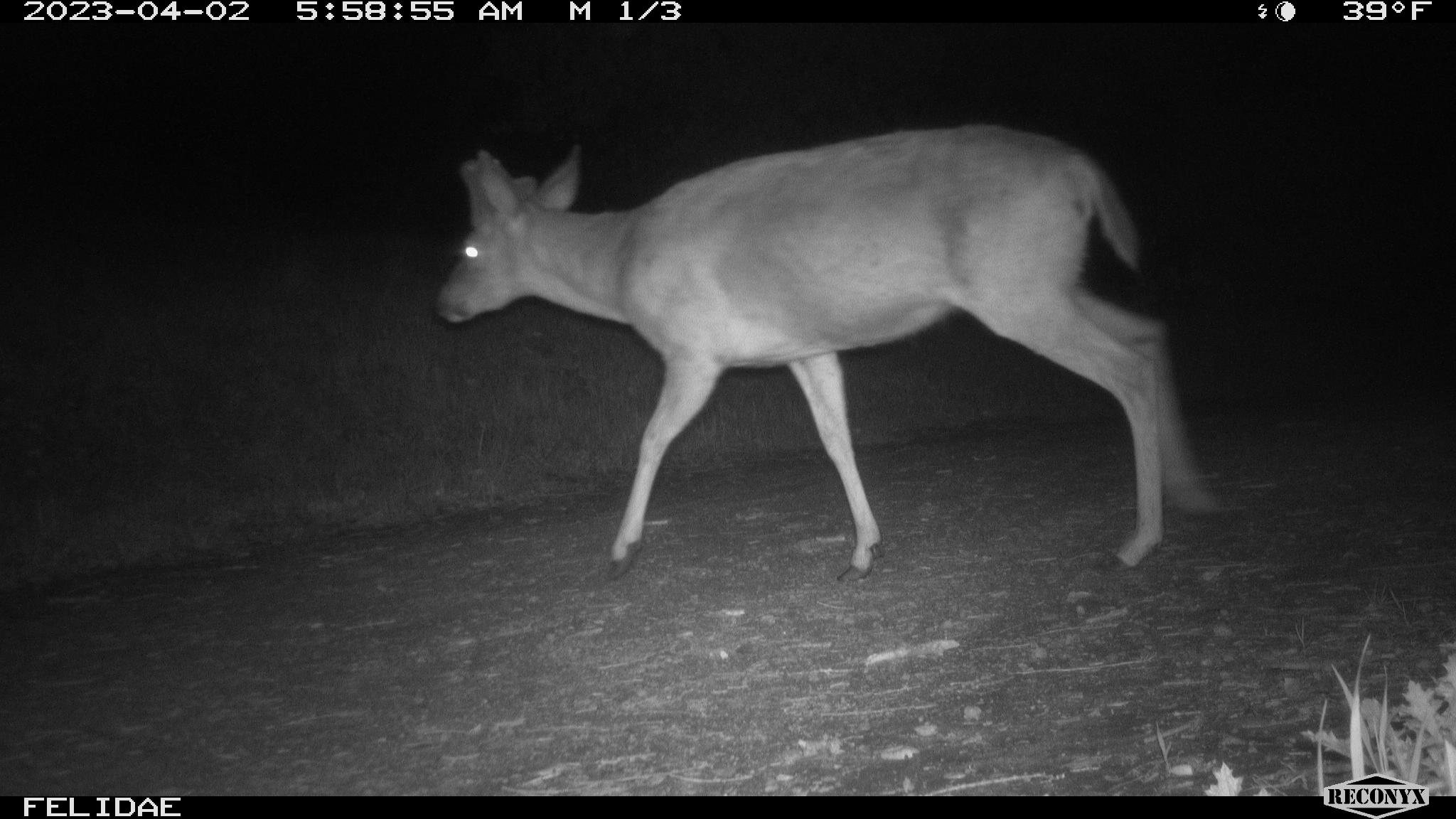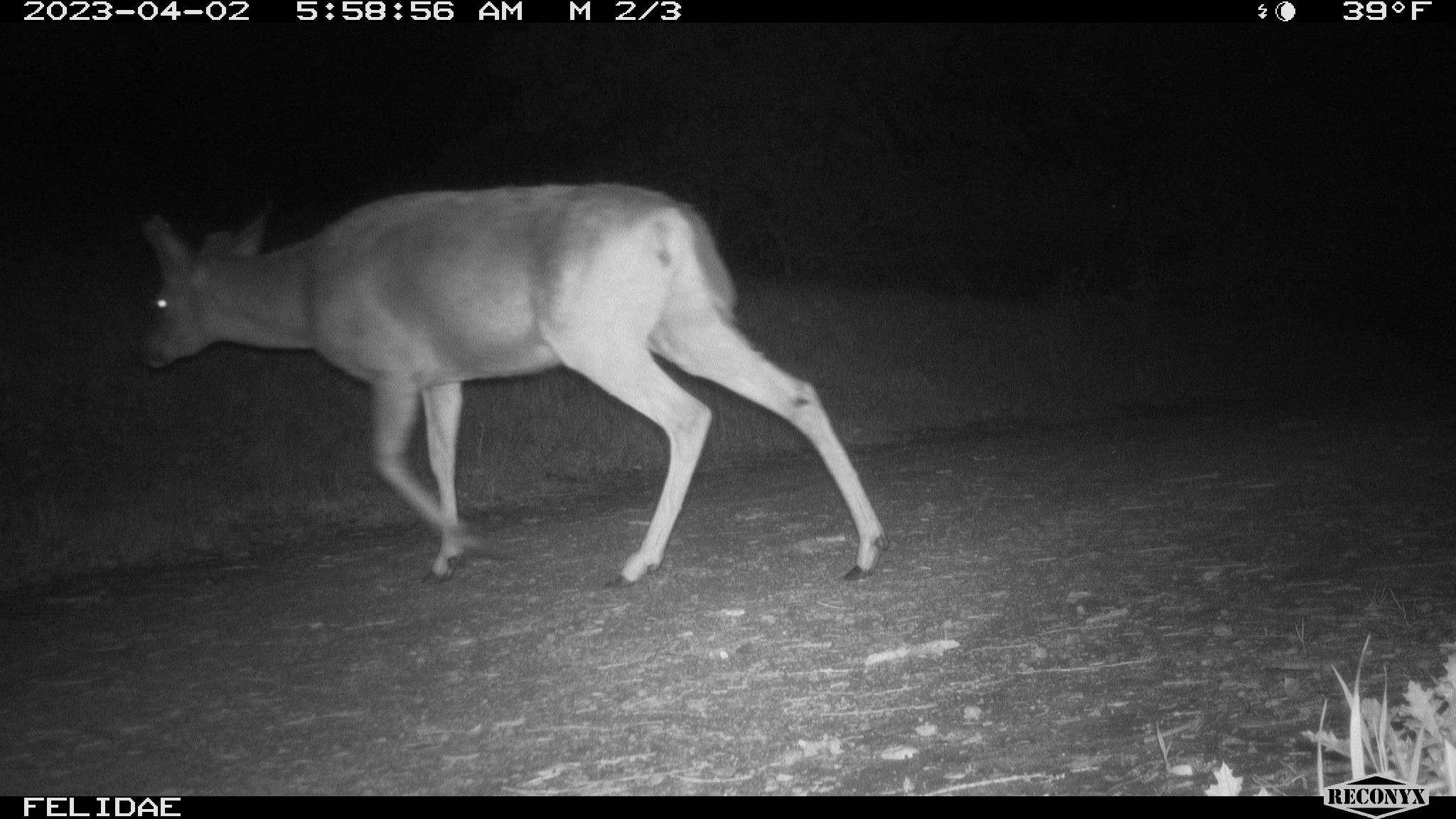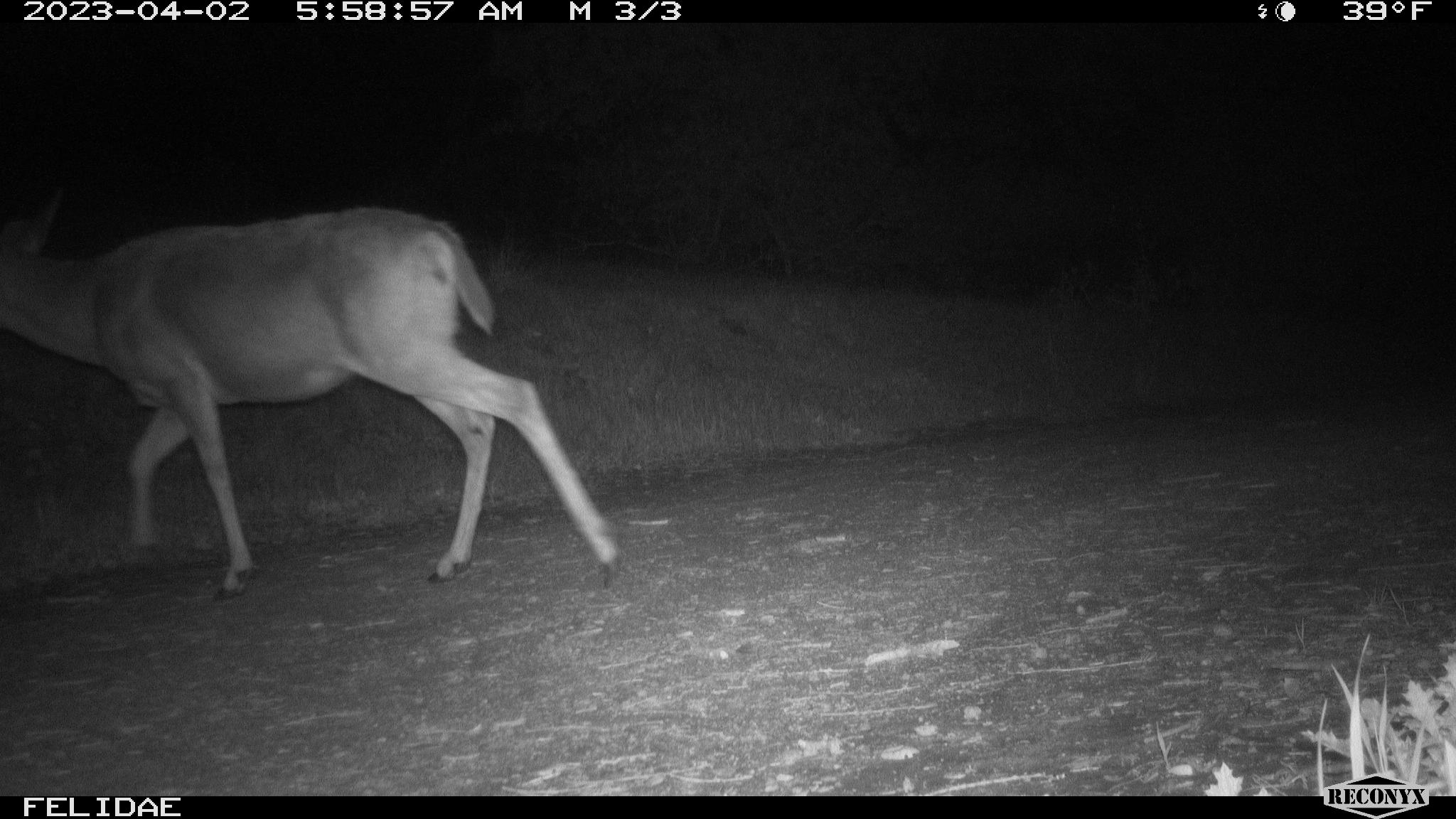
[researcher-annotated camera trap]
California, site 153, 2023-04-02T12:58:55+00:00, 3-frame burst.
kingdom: Animalia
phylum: Chordata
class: Mammalia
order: Artiodactyla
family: Cervidae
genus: Odocoileus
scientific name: Odocoileus hemionus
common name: mule deer